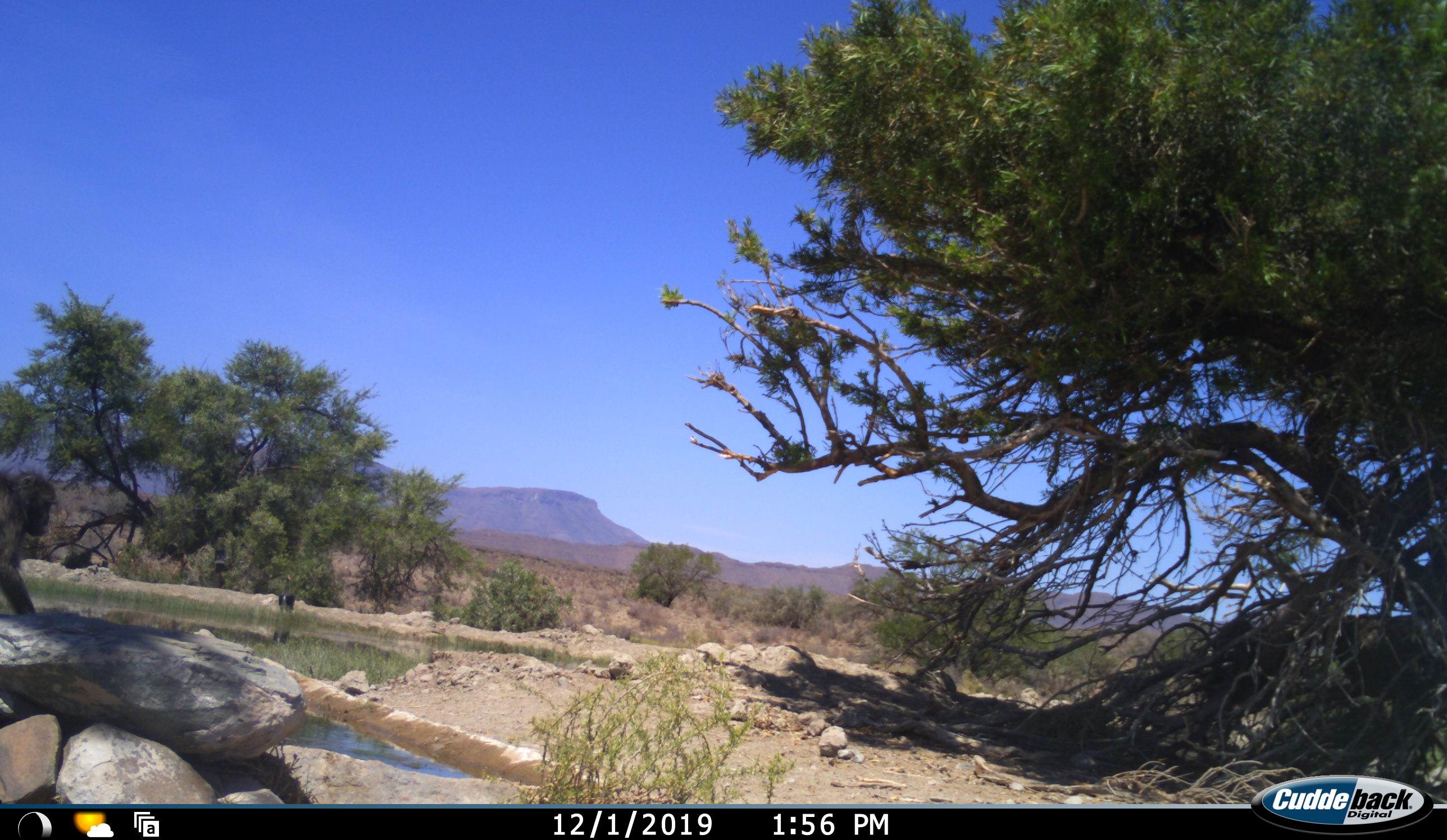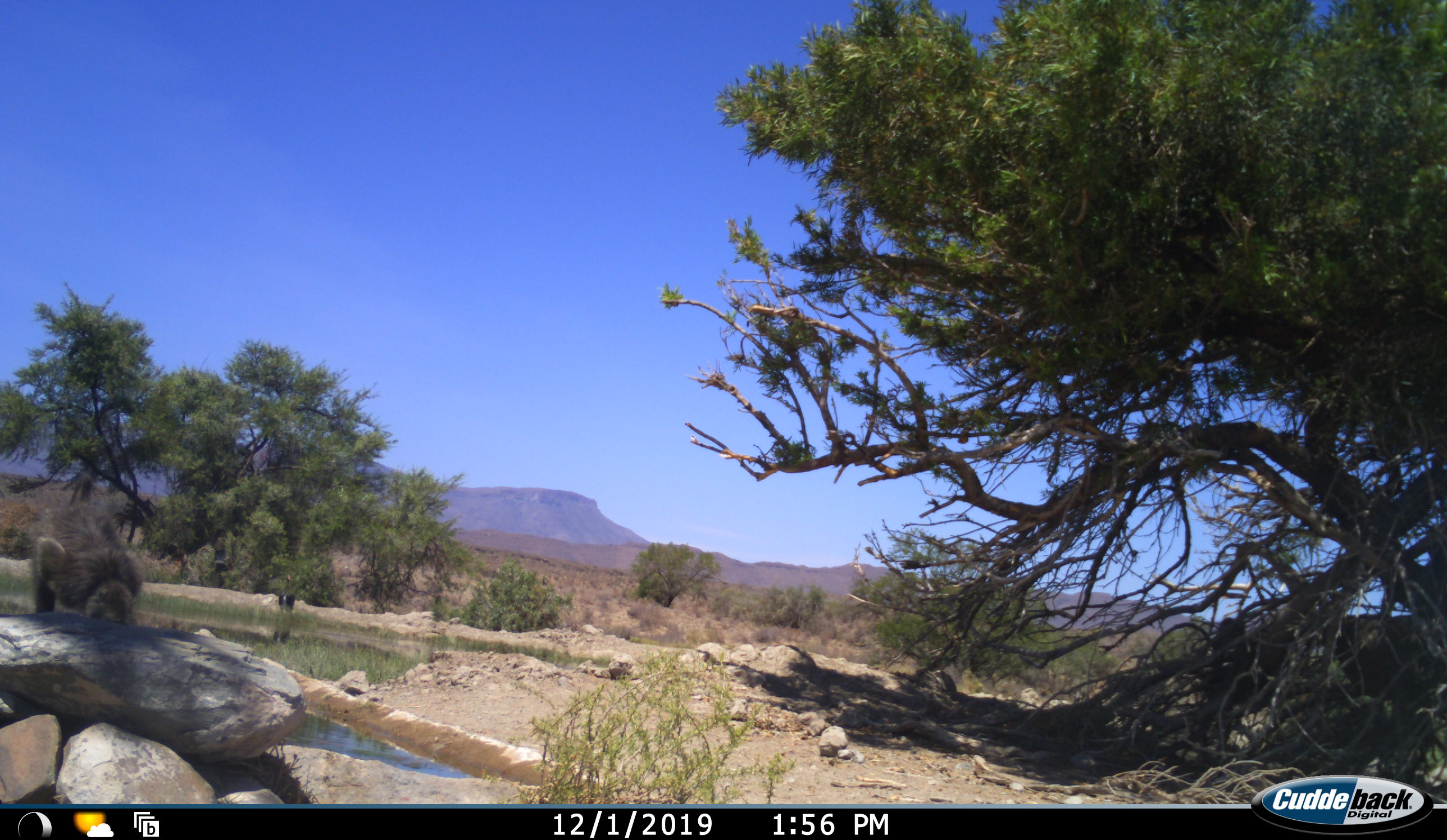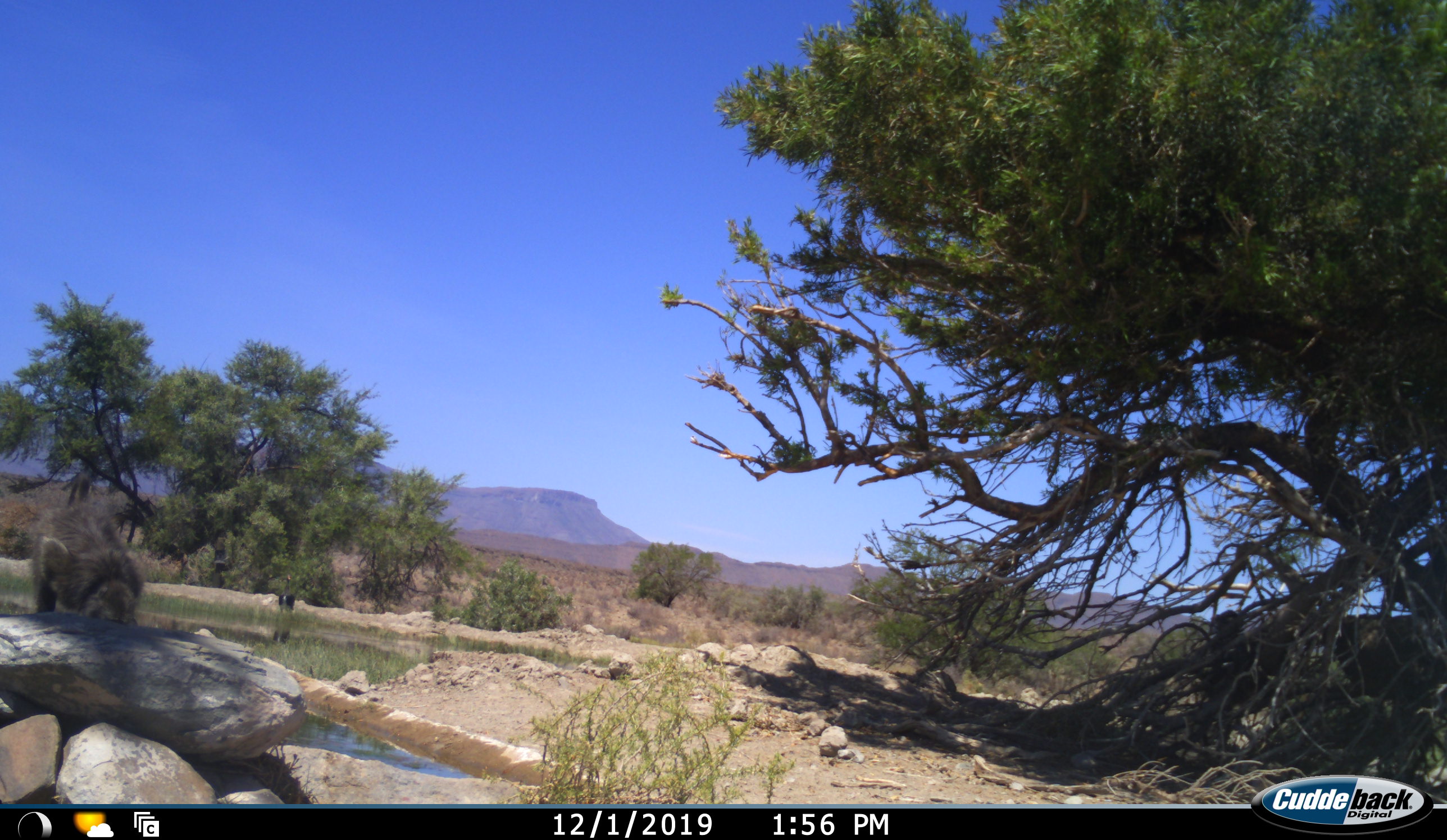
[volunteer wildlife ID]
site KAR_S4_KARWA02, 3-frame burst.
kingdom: Animalia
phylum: Chordata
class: Mammalia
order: Primates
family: Cercopithecidae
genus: Papio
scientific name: Papio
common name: baboon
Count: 2.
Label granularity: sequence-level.